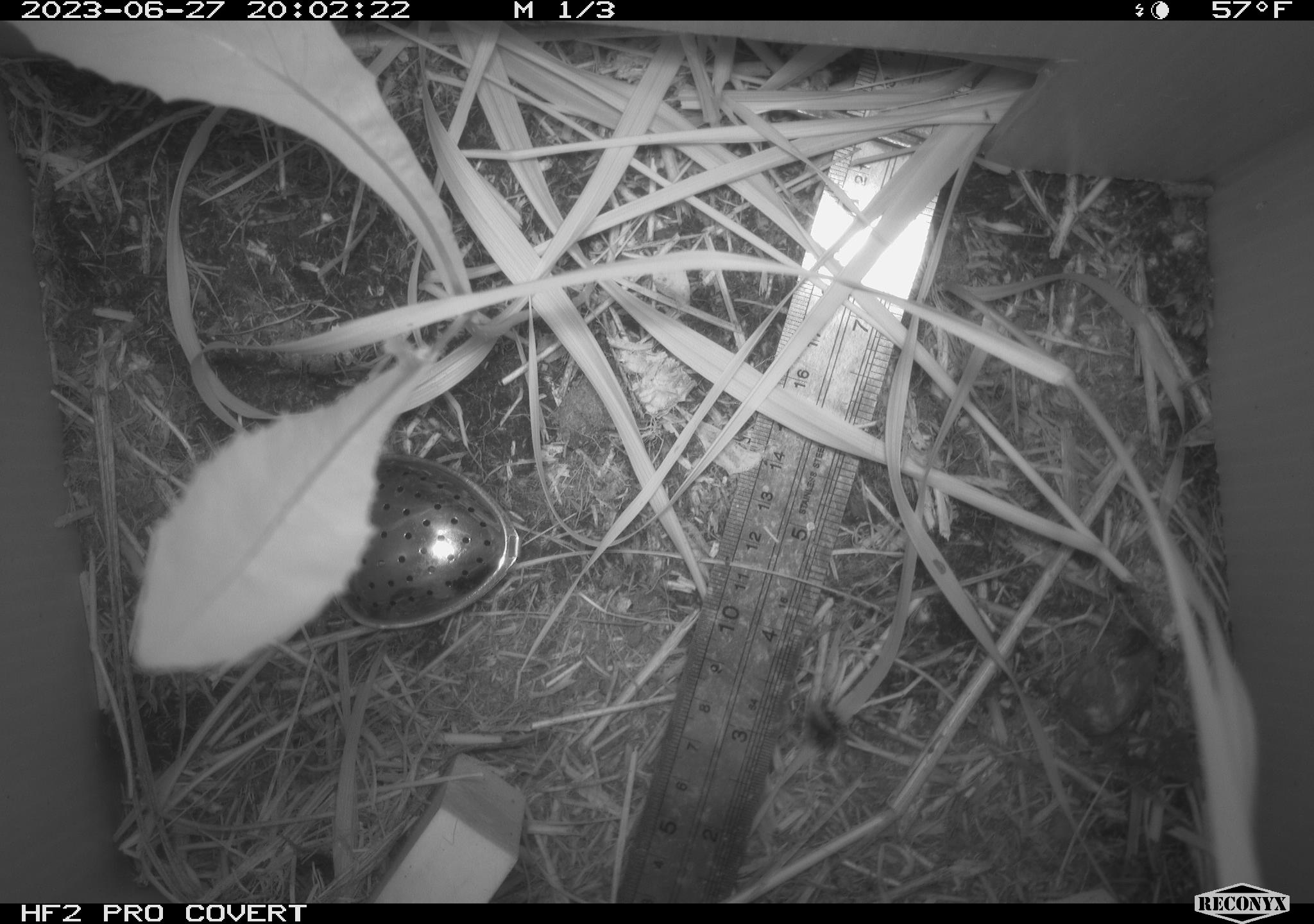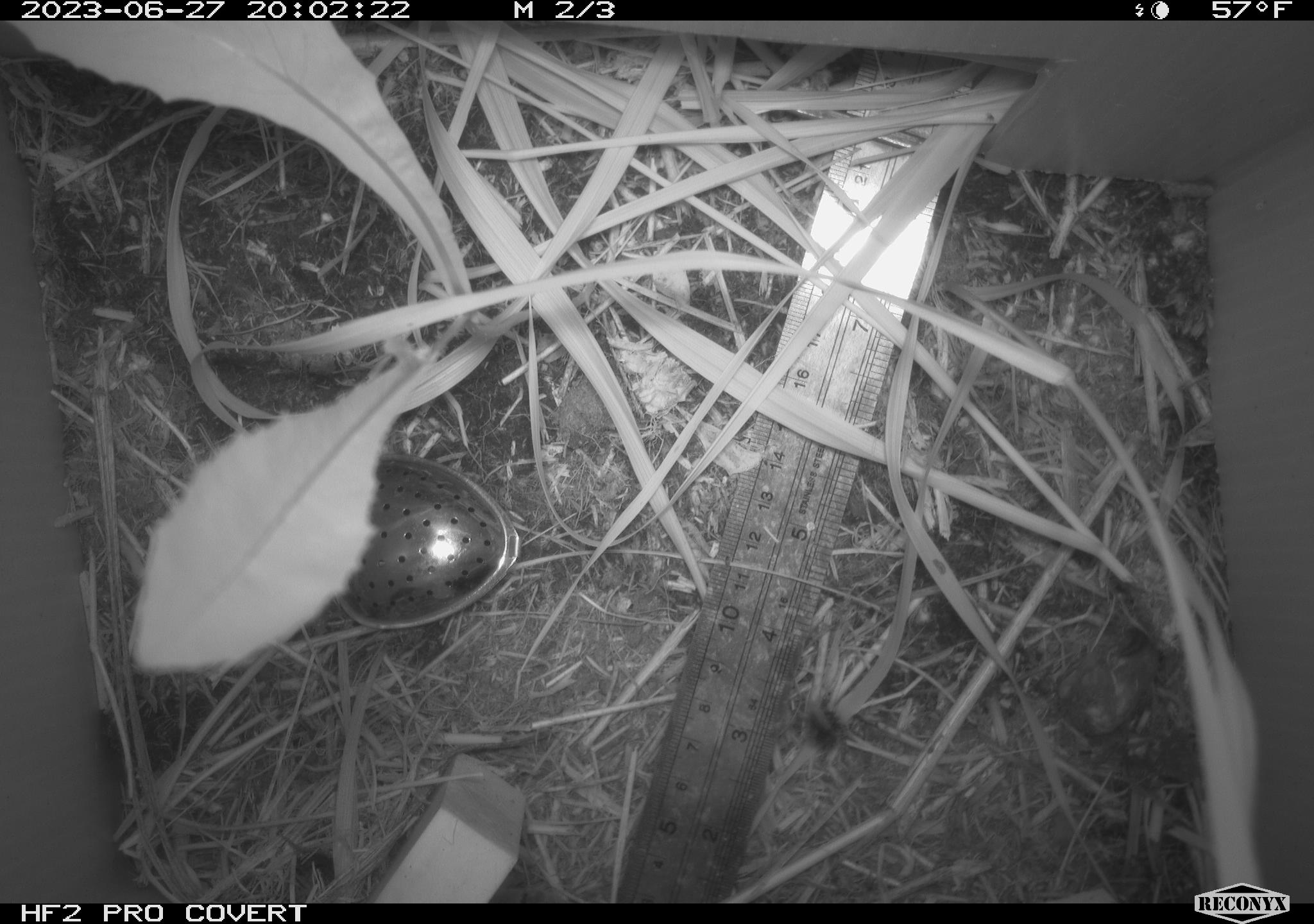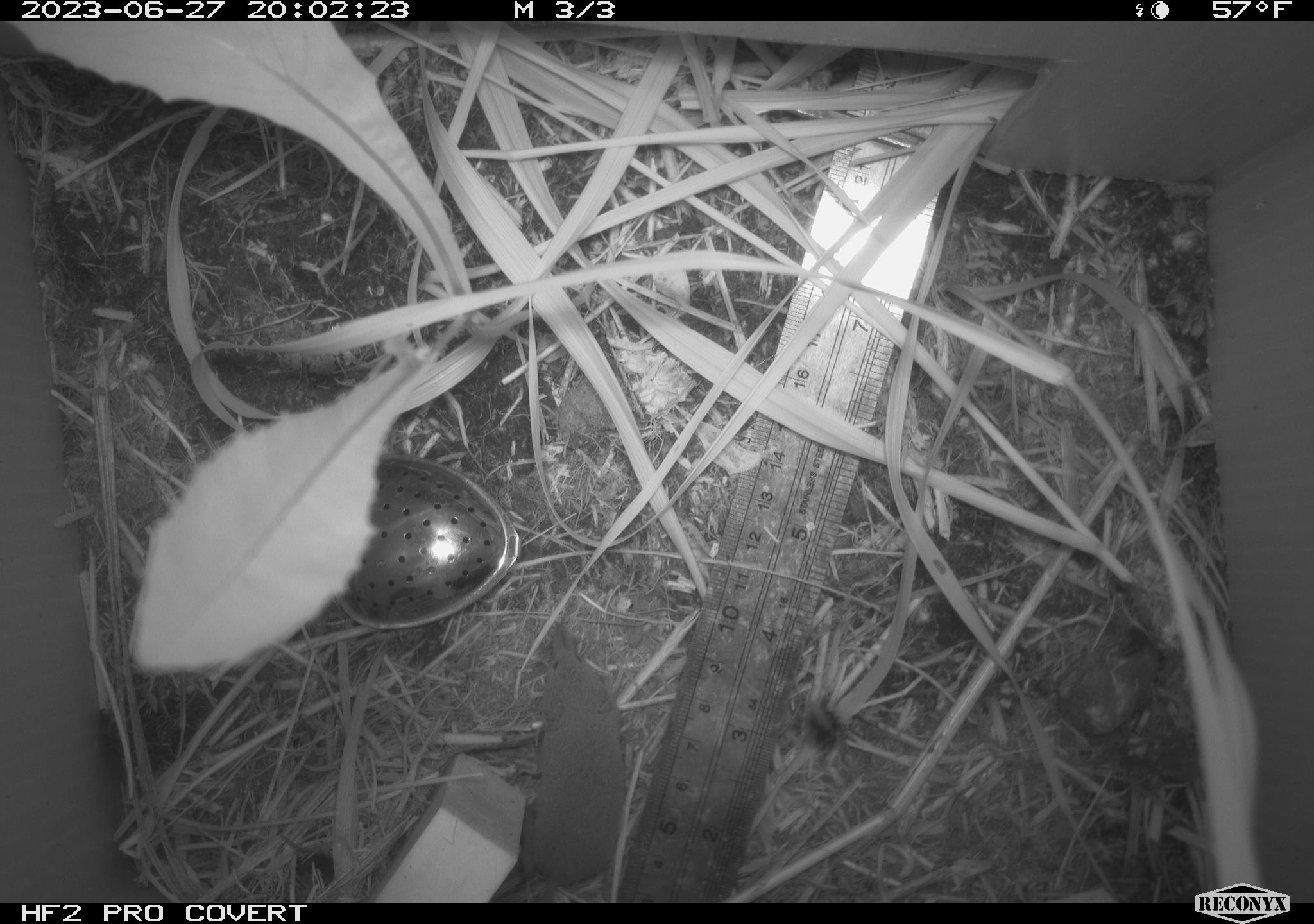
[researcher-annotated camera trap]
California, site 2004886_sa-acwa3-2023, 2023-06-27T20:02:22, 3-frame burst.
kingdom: Animalia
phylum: Chordata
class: Mammalia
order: Eulipotyphla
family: Soricidae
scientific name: Soricidae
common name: shrews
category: soricidae family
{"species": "soricidae family (shrews) (Soricidae)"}